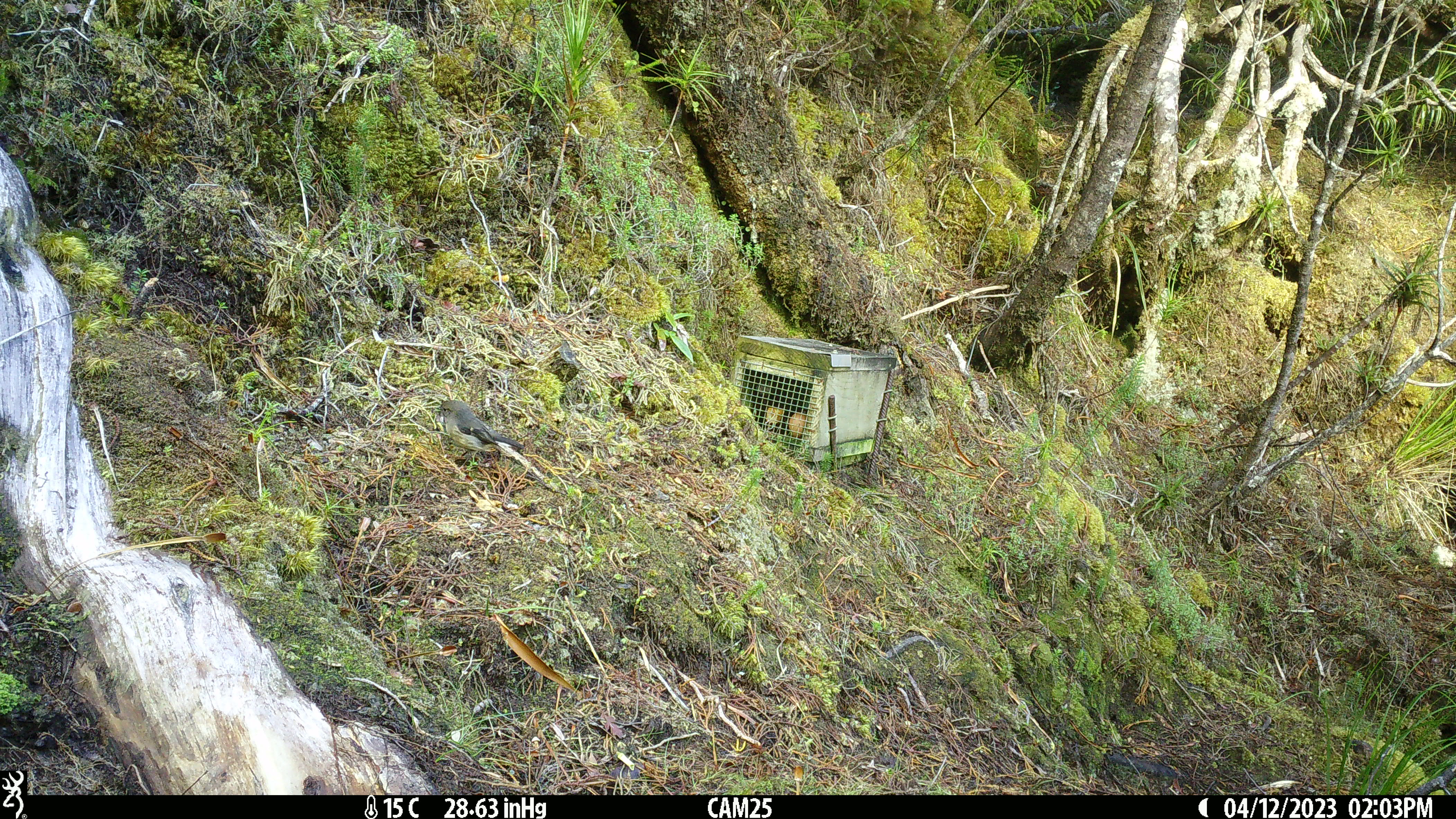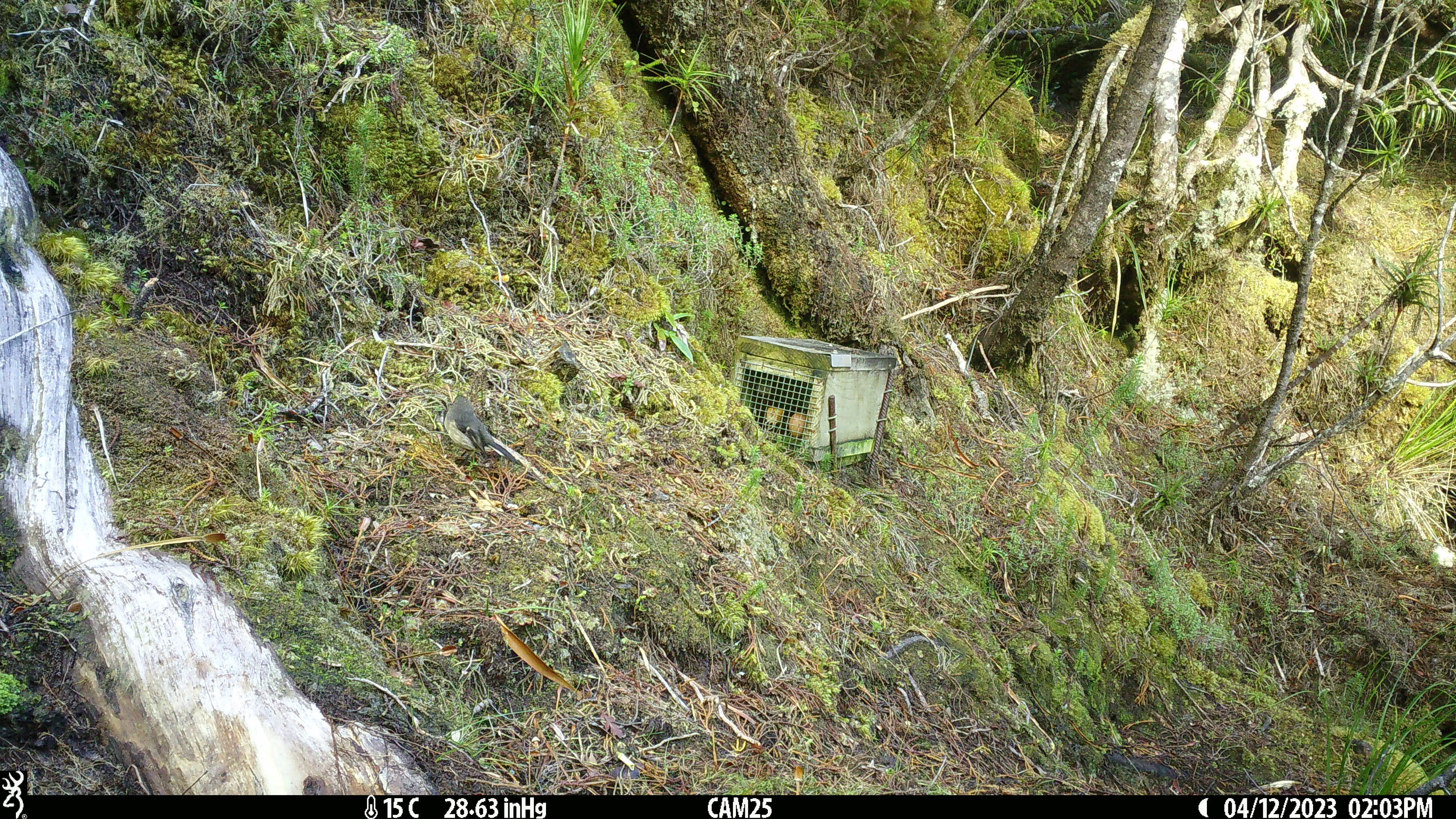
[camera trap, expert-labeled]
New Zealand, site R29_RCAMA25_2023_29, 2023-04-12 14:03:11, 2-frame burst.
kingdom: Animalia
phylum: Chordata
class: Aves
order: Passeriformes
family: Petroicidae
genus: Petroica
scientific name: Petroica macrocephala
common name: tomtit